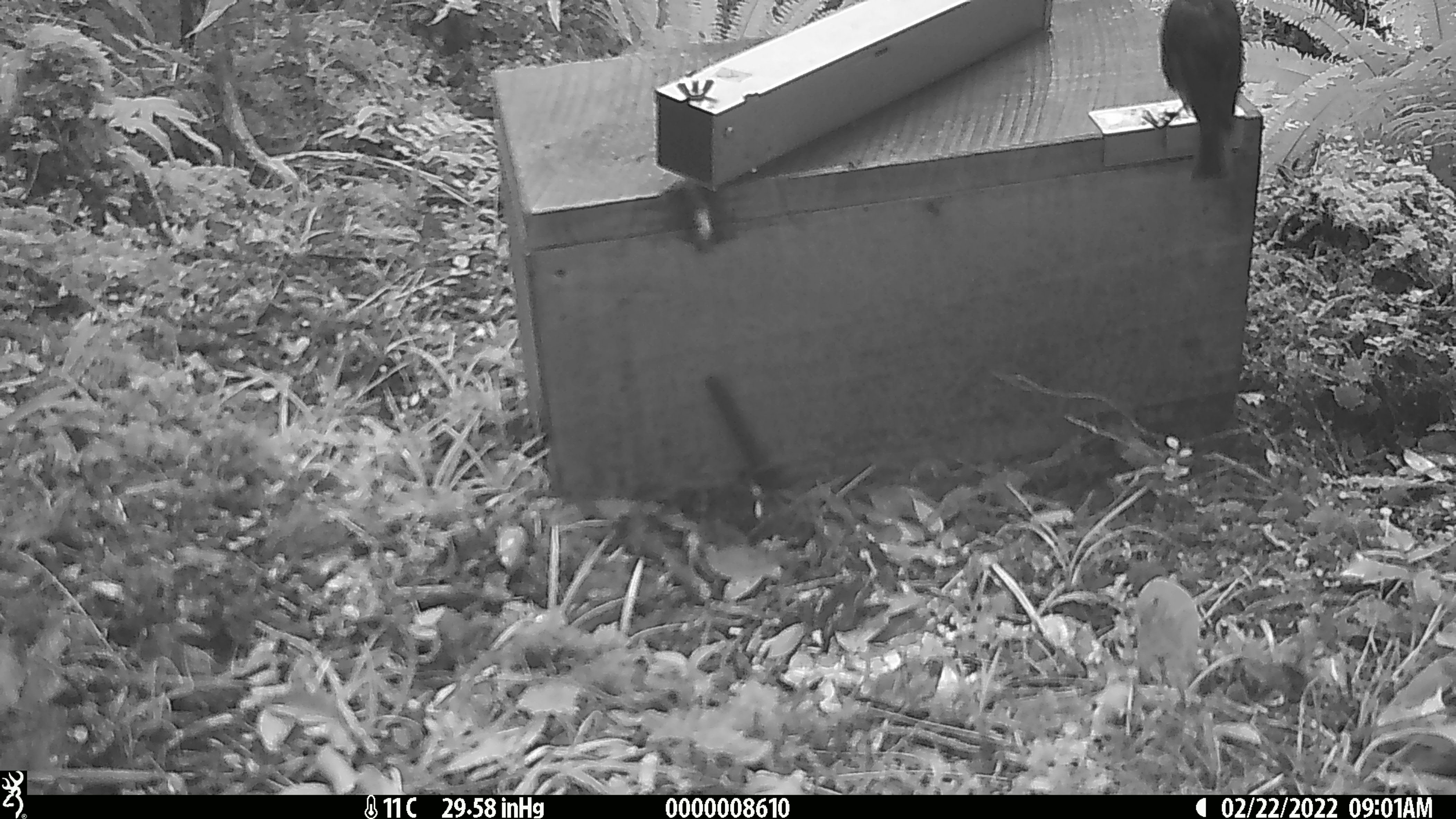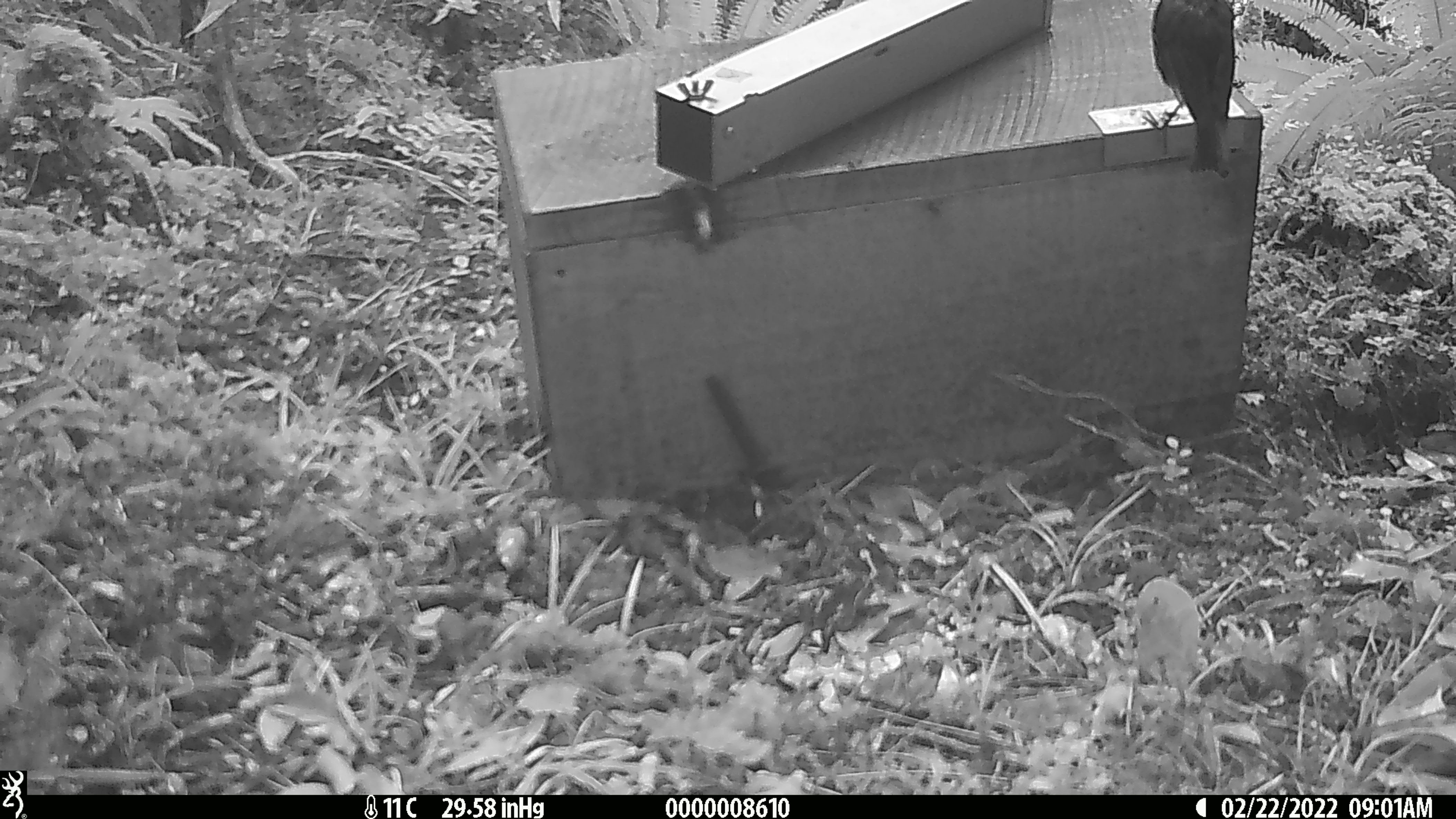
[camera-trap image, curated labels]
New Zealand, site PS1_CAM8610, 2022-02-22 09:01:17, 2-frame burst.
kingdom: Animalia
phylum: Chordata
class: Aves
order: Passeriformes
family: Petroicidae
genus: Petroica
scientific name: Petroica australis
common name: new zealand robin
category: robin